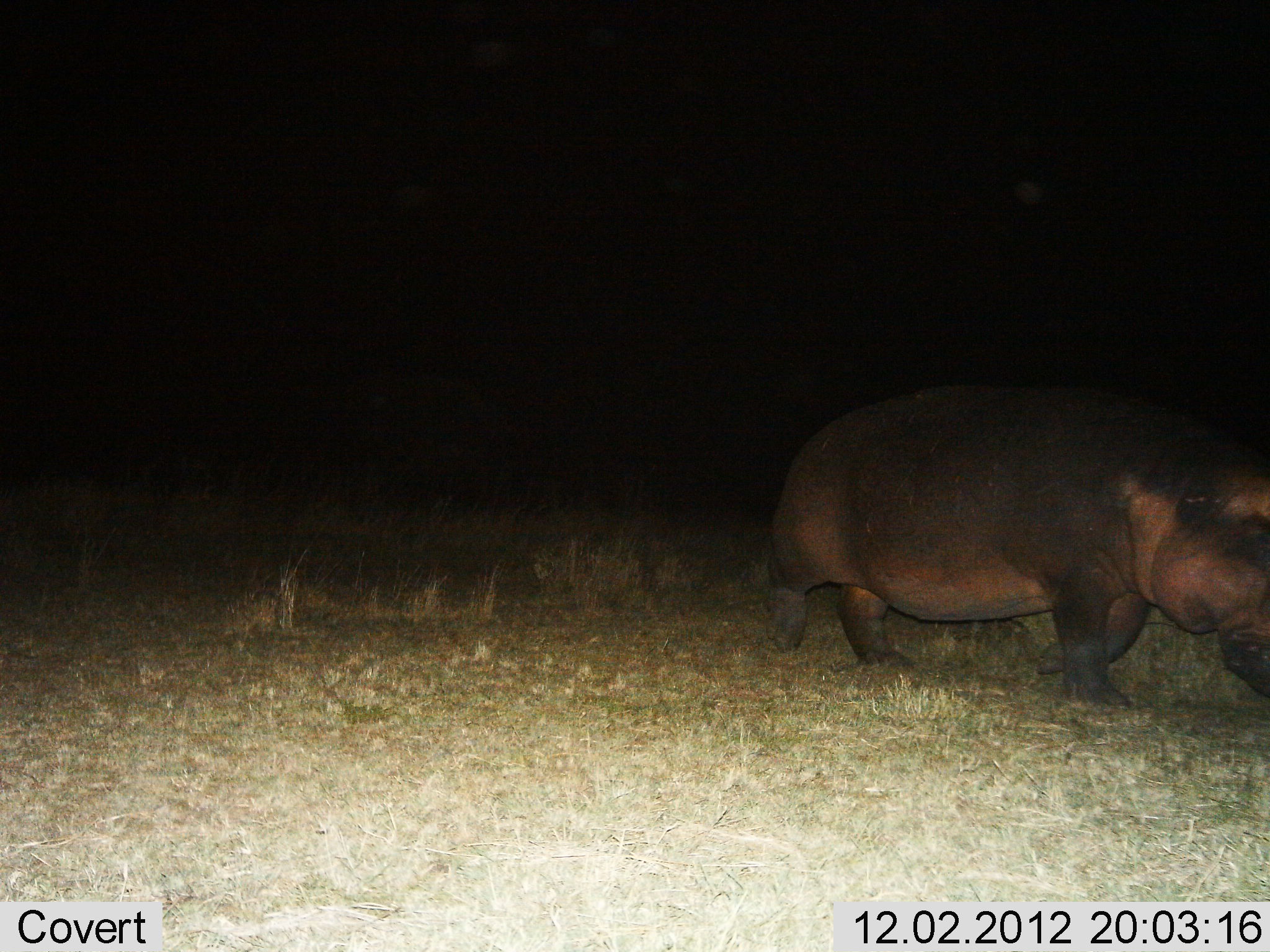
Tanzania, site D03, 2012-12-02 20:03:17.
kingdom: Animalia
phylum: Chordata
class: Mammalia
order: Artiodactyla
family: Hippopotamidae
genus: Hippopotamus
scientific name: Hippopotamus amphibius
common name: hippopotamus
Hippopotamus (Hippopotamus amphibius), count 1. Behavior (volunteer vote fractions): standing 18%, resting 0%, moving 86%, interacting 0%. Young present (vote fraction): 0%. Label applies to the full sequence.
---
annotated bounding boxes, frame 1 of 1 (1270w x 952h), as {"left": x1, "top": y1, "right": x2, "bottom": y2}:
animal: {"left": 765, "top": 370, "right": 1270, "bottom": 715}